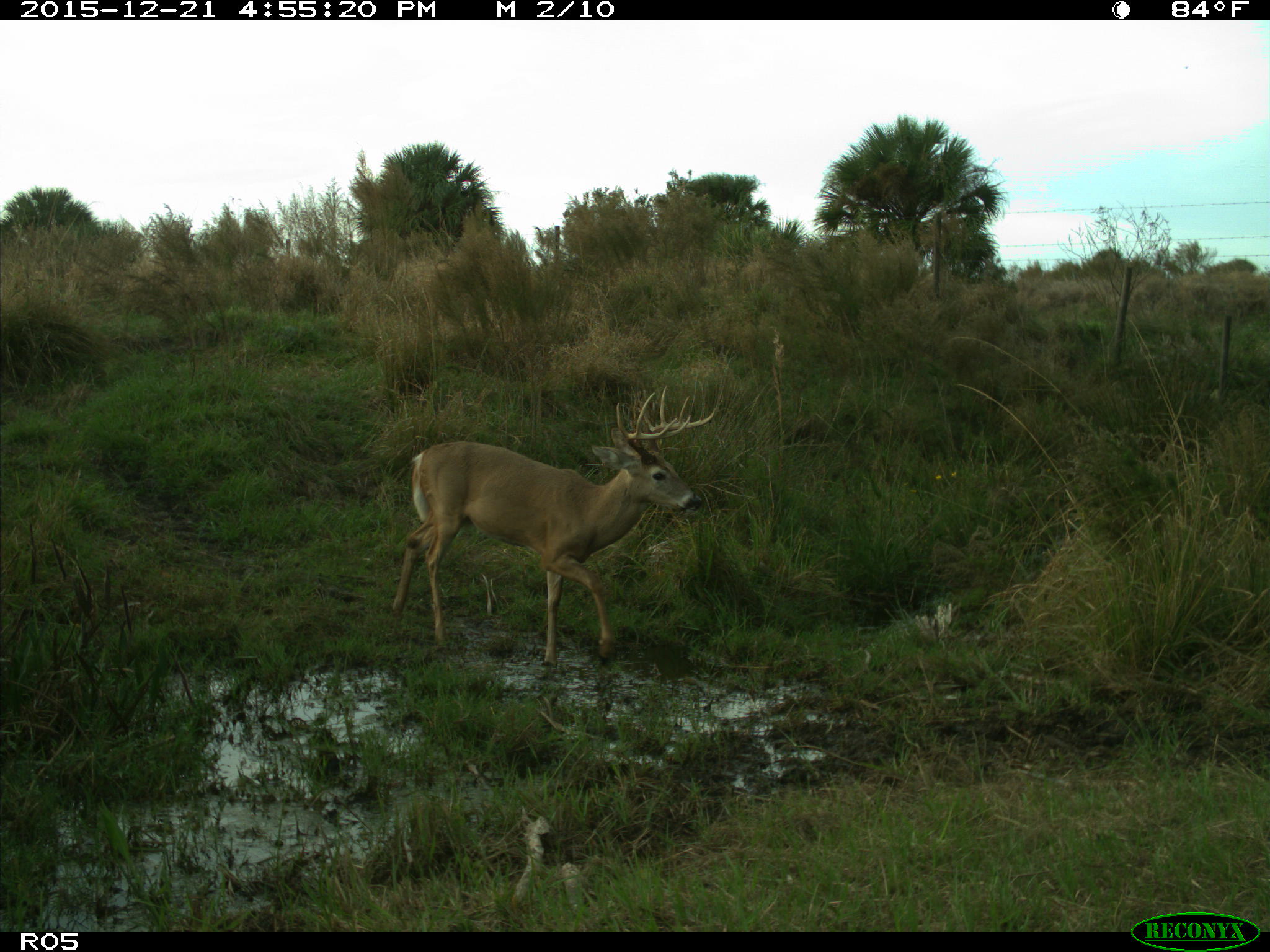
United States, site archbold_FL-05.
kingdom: Animalia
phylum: Chordata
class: Mammalia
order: Artiodactyla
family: Cervidae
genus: Odocoileus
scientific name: Odocoileus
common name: deer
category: unidentified deer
Unidentified deer (deer) (Odocoileus).